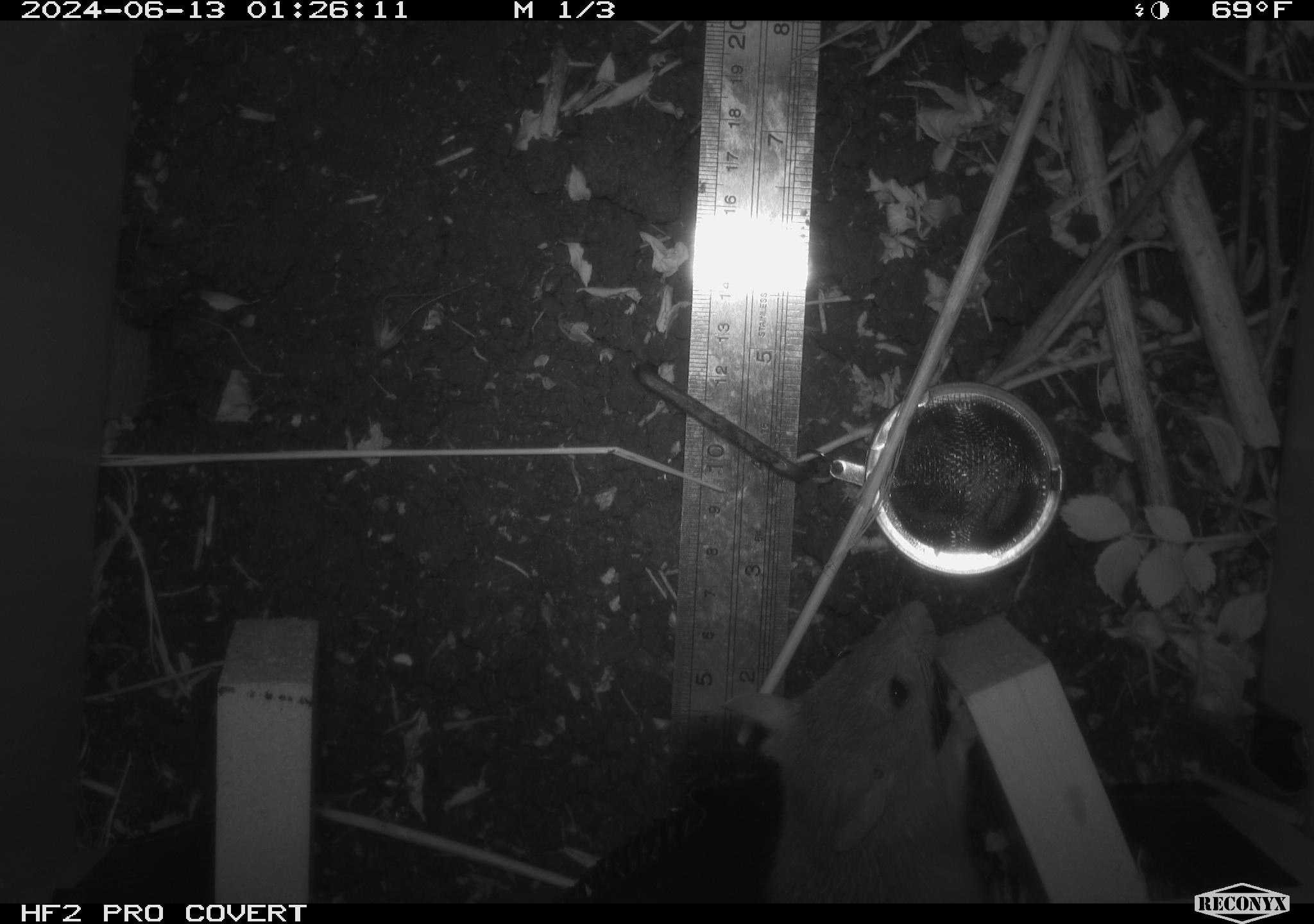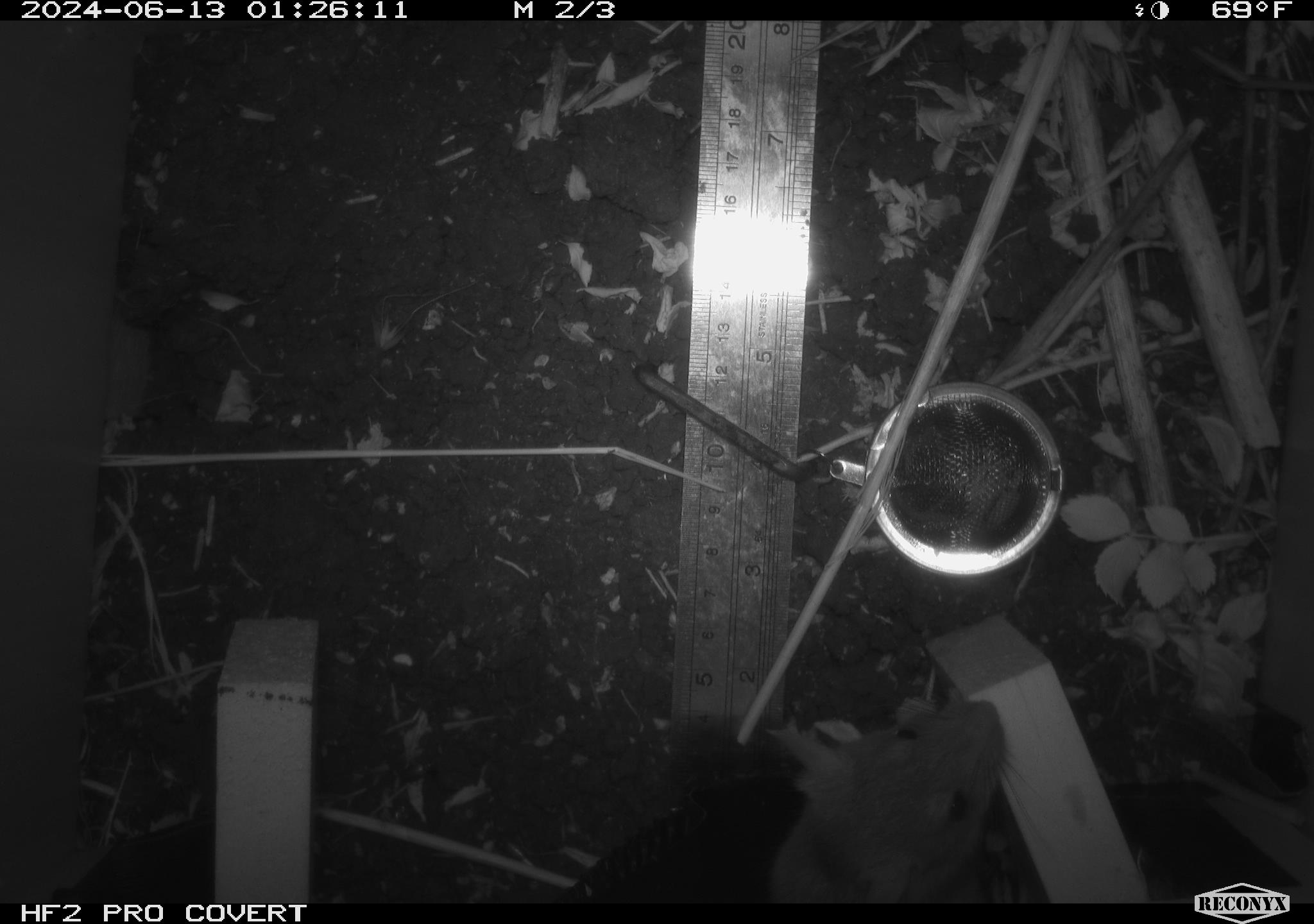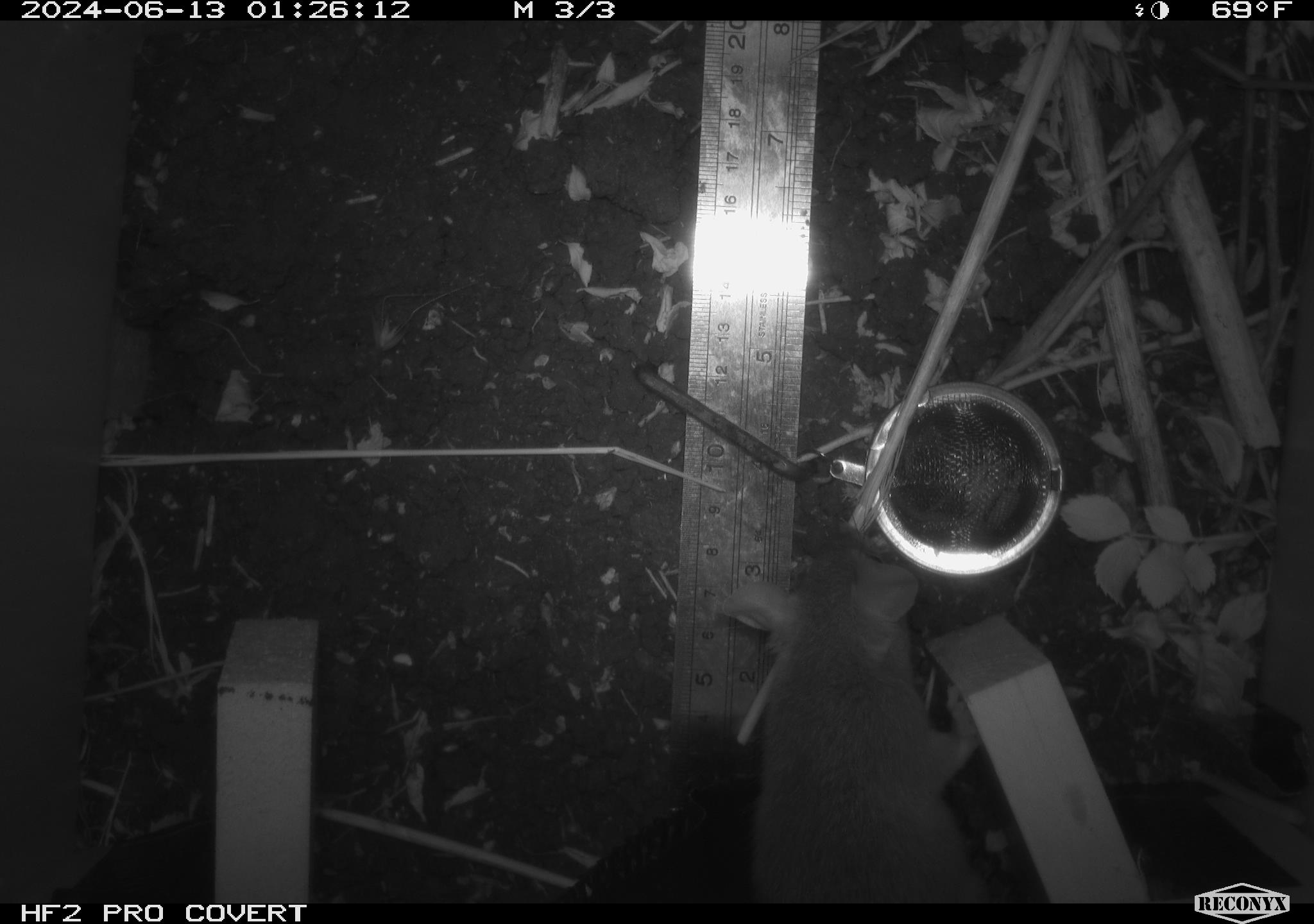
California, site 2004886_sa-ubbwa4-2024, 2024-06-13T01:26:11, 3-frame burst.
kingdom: Animalia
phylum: Chordata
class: Mammalia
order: Rodentia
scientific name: Rodentia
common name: woodrat or rat or mouse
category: woodrat or rat or mouse species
Woodrat or rat or mouse species (woodrat or rat or mouse) (Rodentia).